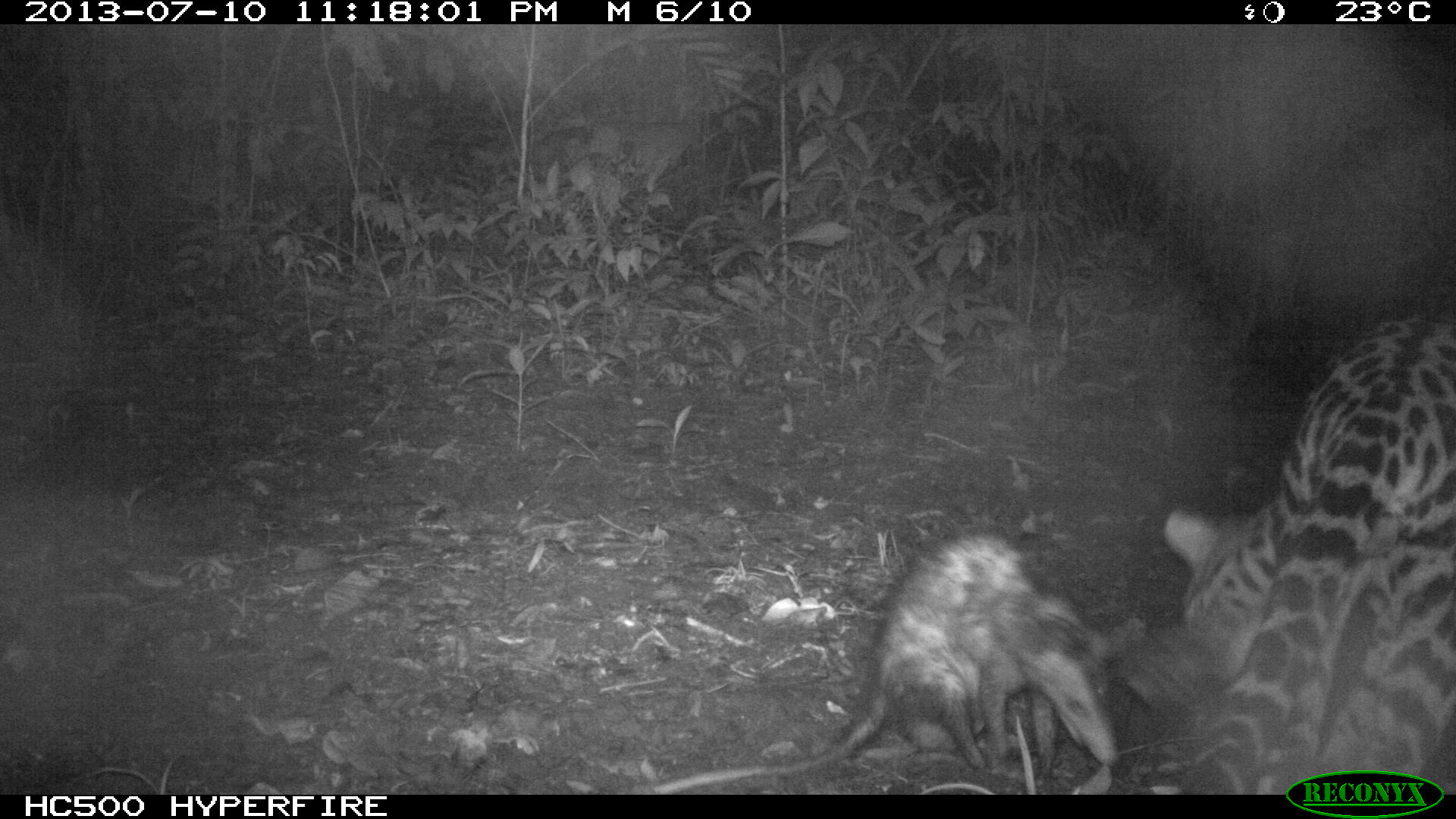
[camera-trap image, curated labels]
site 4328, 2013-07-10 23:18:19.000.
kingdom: Animalia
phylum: Chordata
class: Mammalia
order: Carnivora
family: Felidae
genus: Leopardus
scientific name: Leopardus pardalis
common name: ocelot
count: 1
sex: male